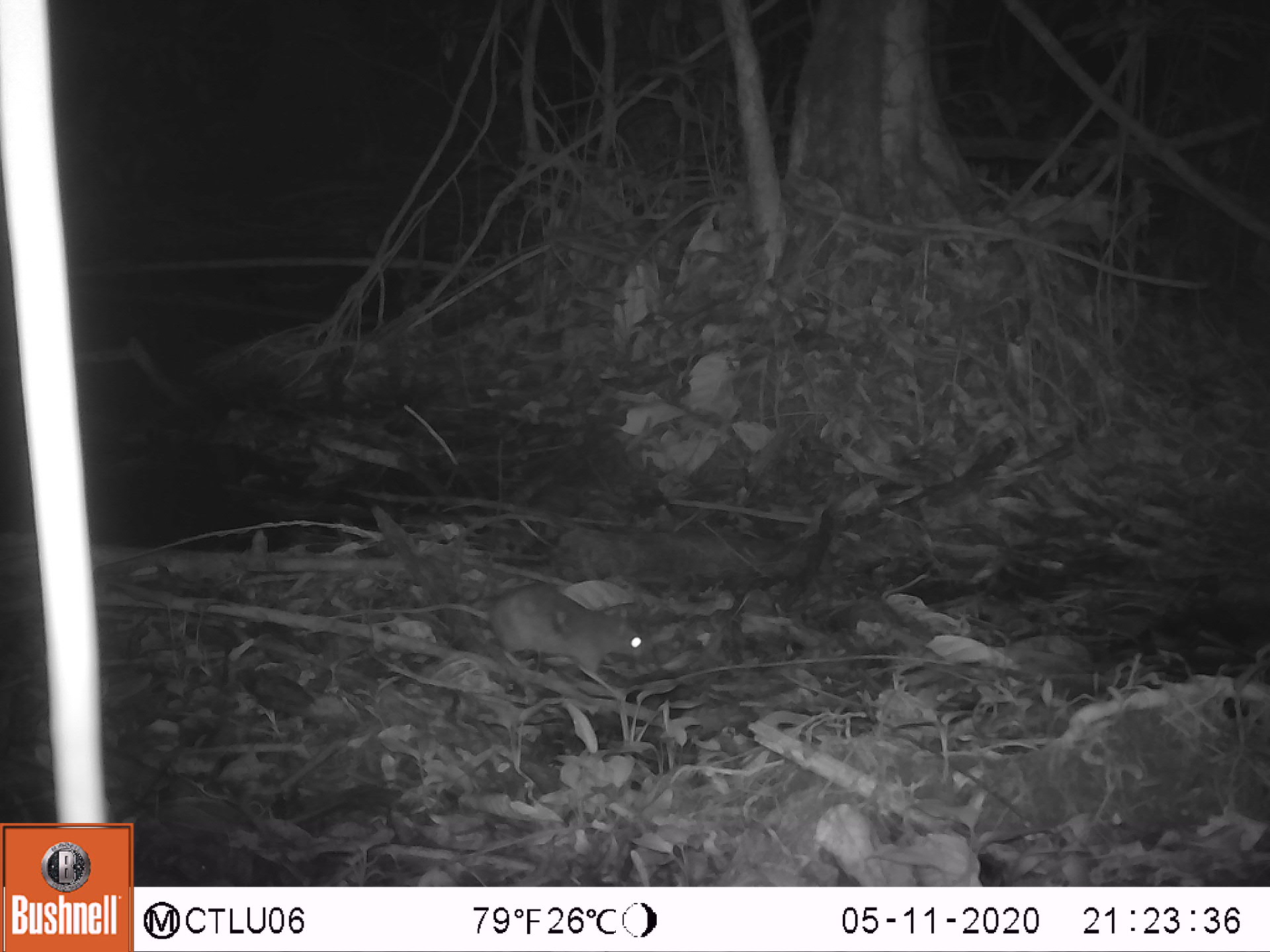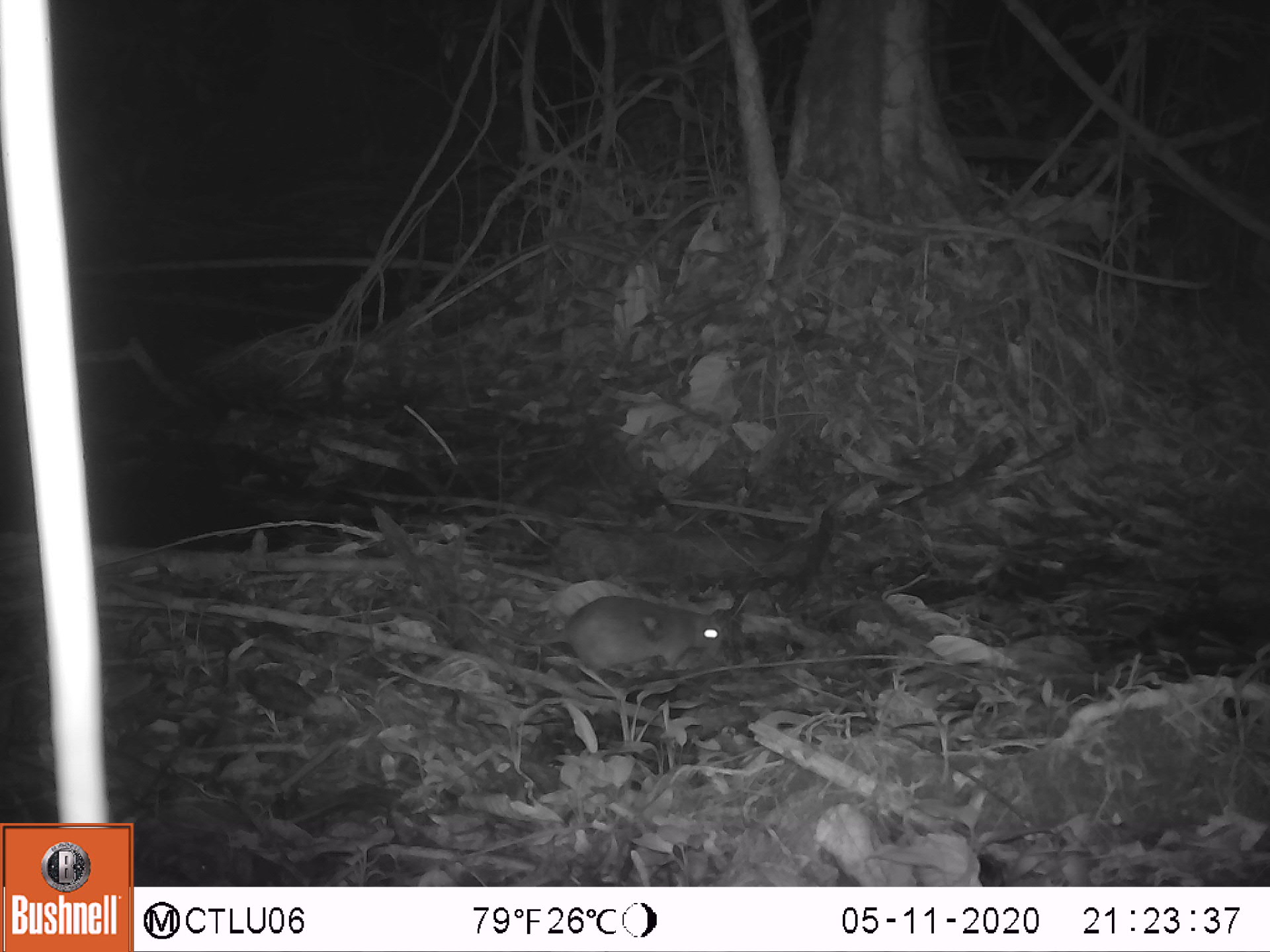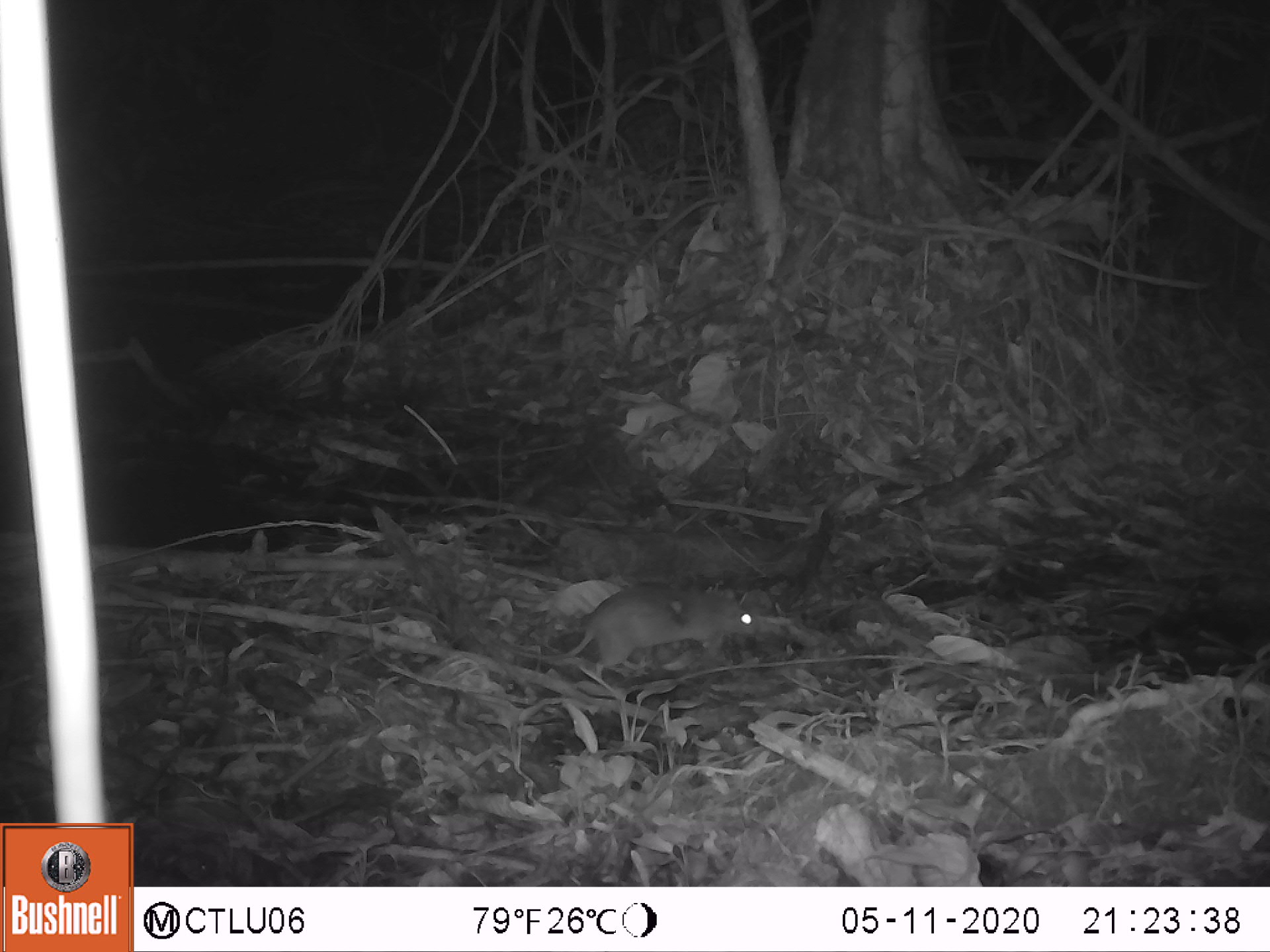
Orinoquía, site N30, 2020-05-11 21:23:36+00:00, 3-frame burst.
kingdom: Animalia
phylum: Chordata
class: Mammalia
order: Rodentia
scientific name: Rodentia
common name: rodent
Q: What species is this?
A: Rodent (Rodentia).